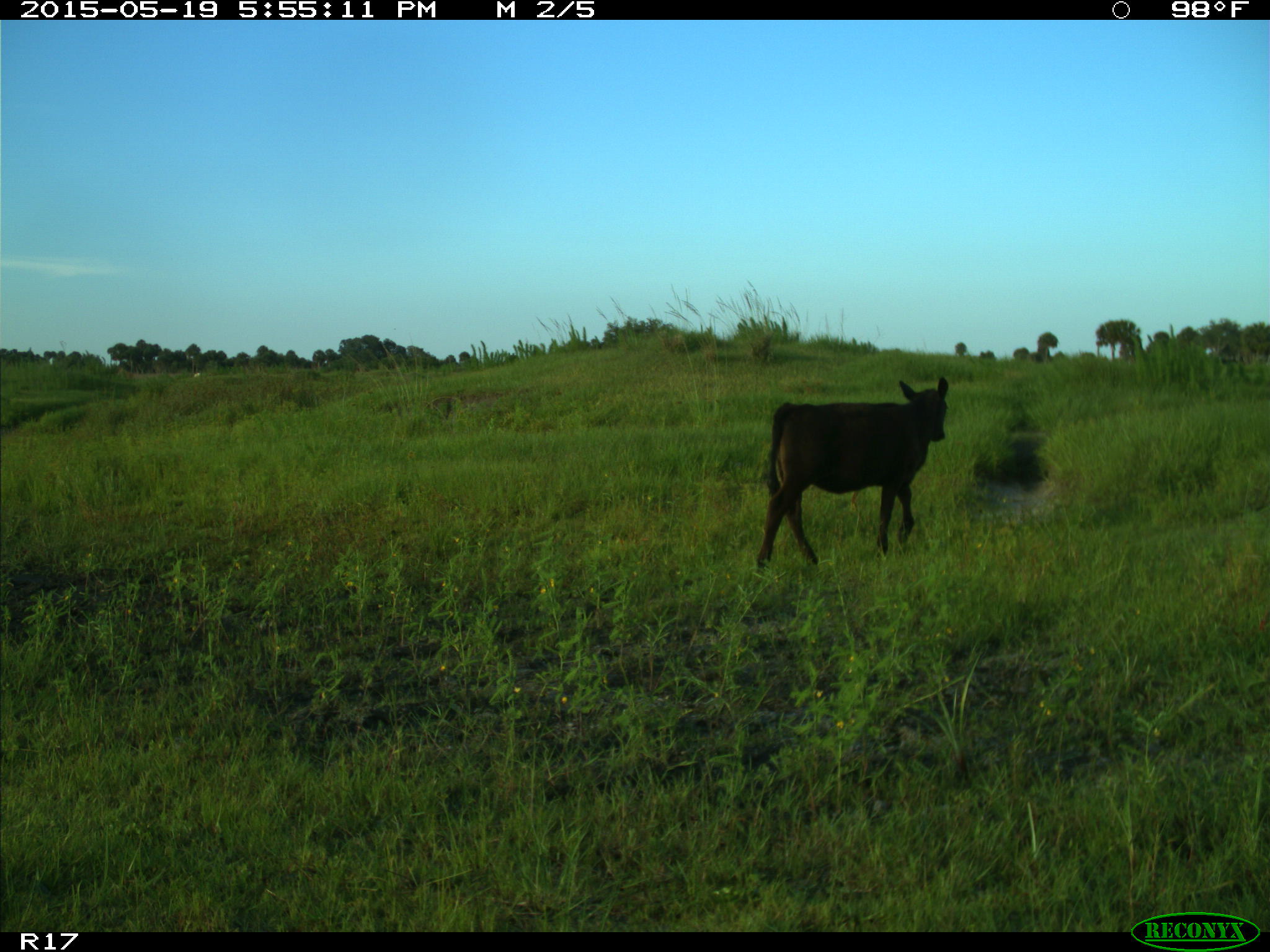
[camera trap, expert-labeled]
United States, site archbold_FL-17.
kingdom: Animalia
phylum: Chordata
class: Mammalia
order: Artiodactyla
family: Bovidae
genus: Bos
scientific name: Bos taurus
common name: domestic cow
Bos taurus (domestic cow).